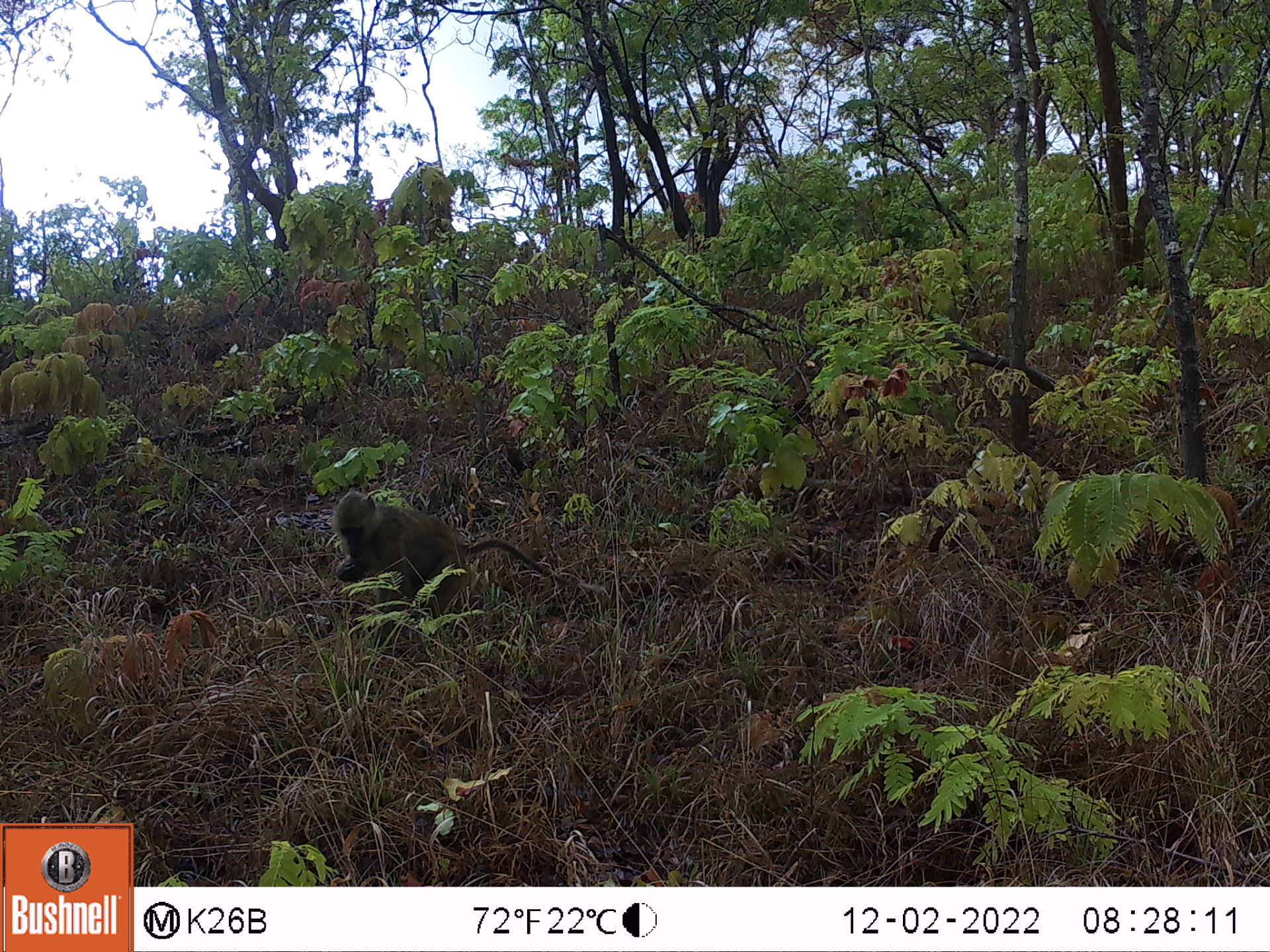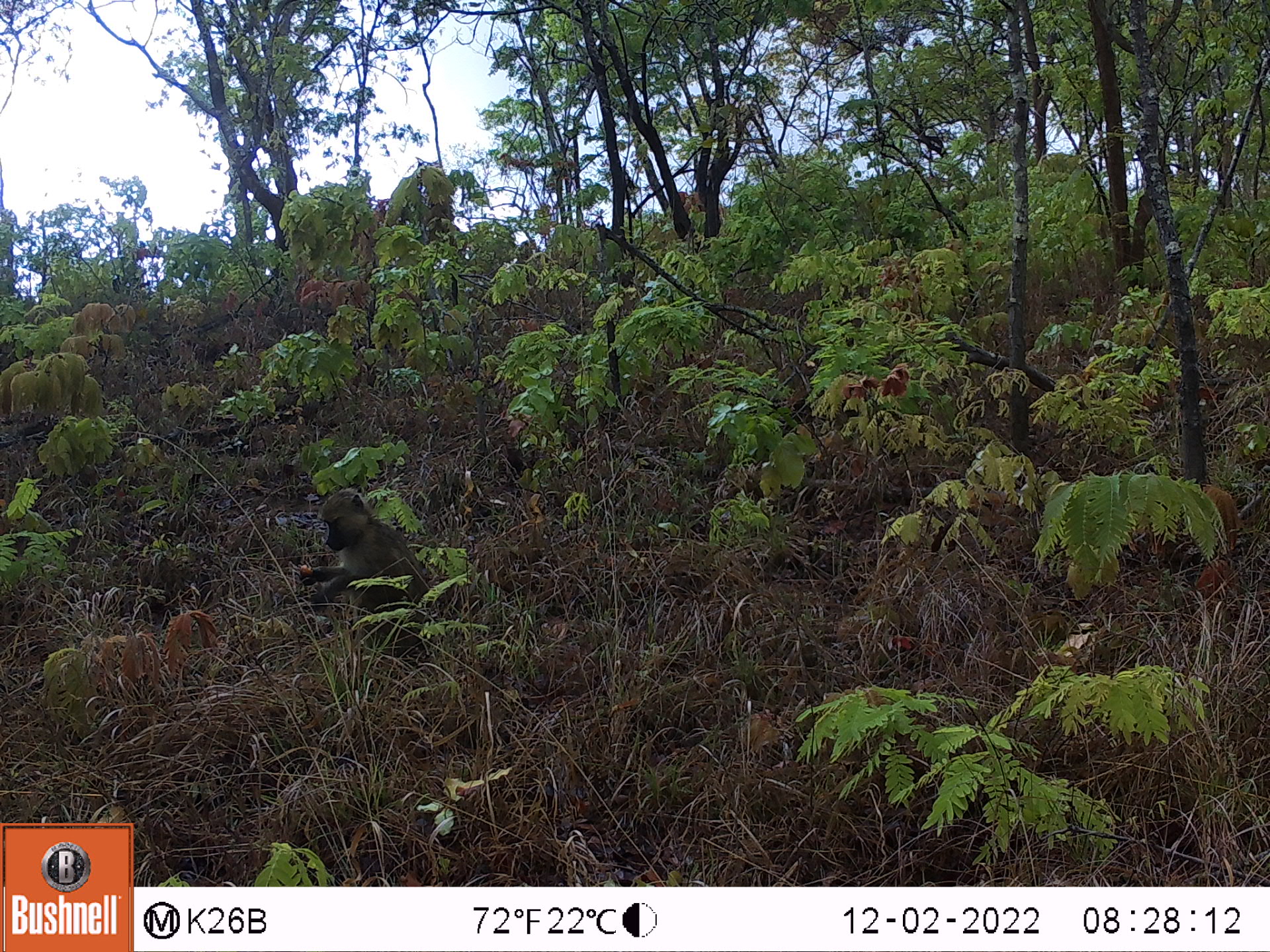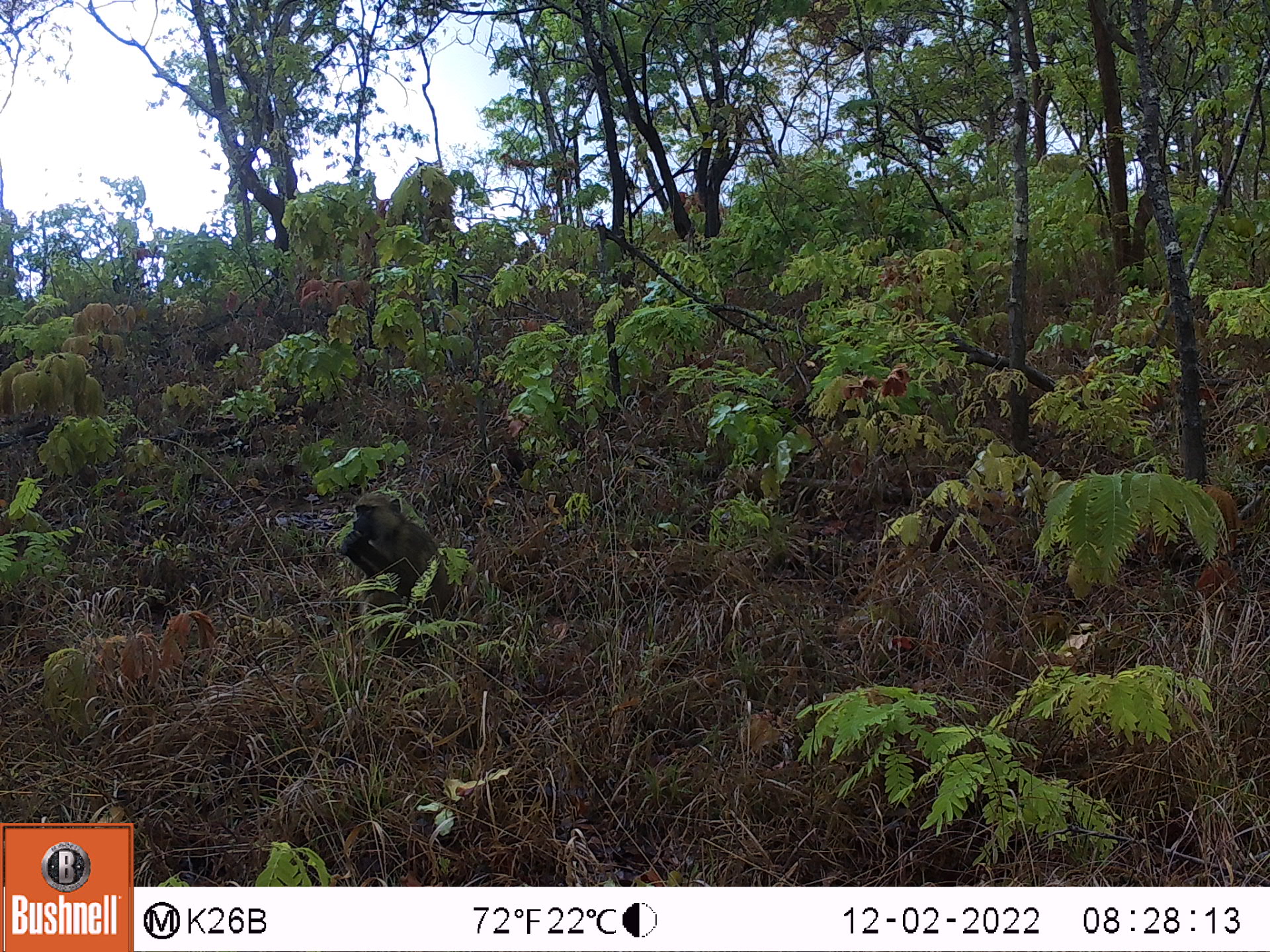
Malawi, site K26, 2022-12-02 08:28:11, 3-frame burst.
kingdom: Animalia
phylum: Chordata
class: Mammalia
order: Primates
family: Cercopithecidae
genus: Papio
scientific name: Papio cynocephalus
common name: yellow baboon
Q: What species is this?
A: Yellow baboon (Papio cynocephalus).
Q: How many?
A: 1.